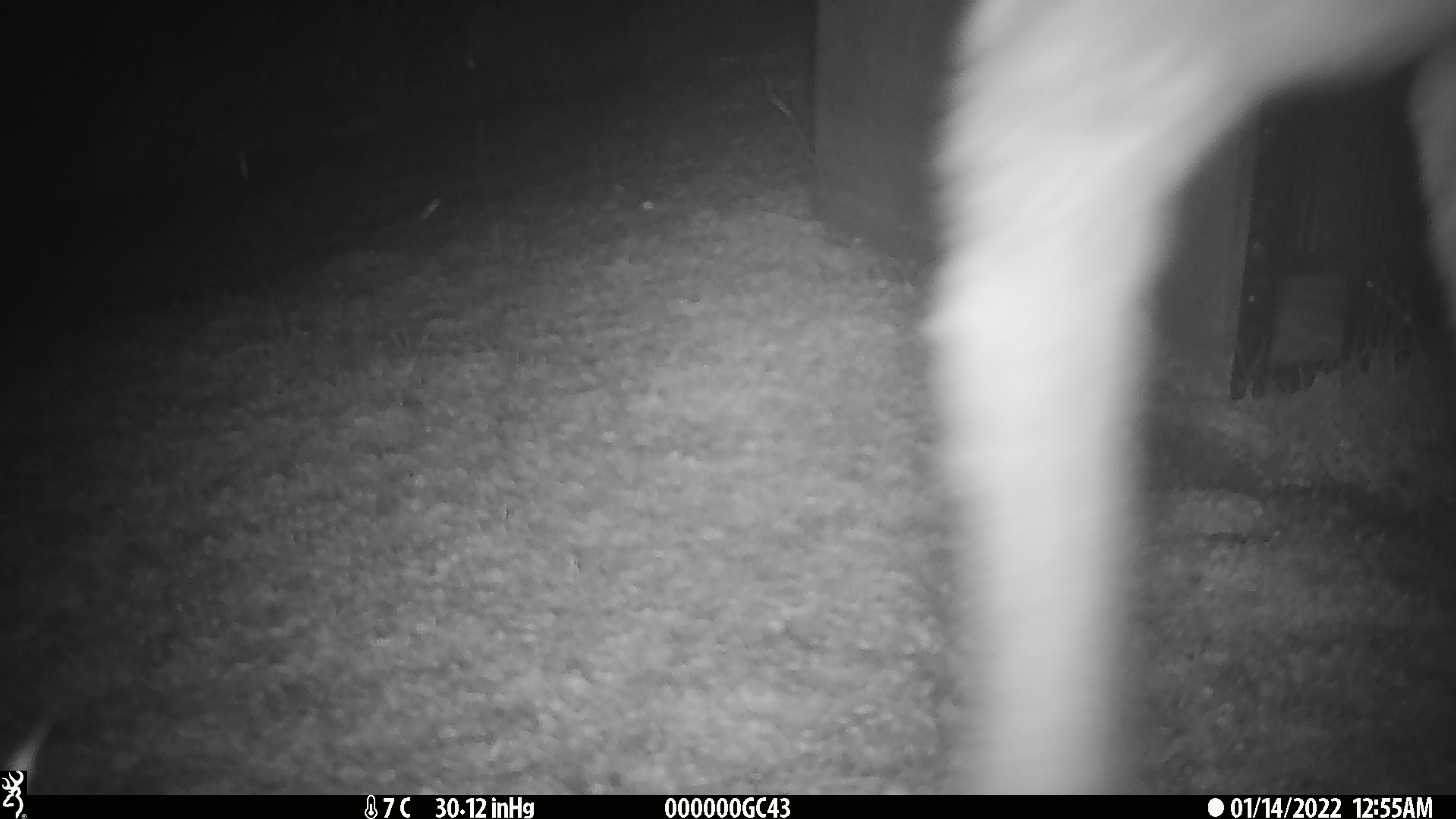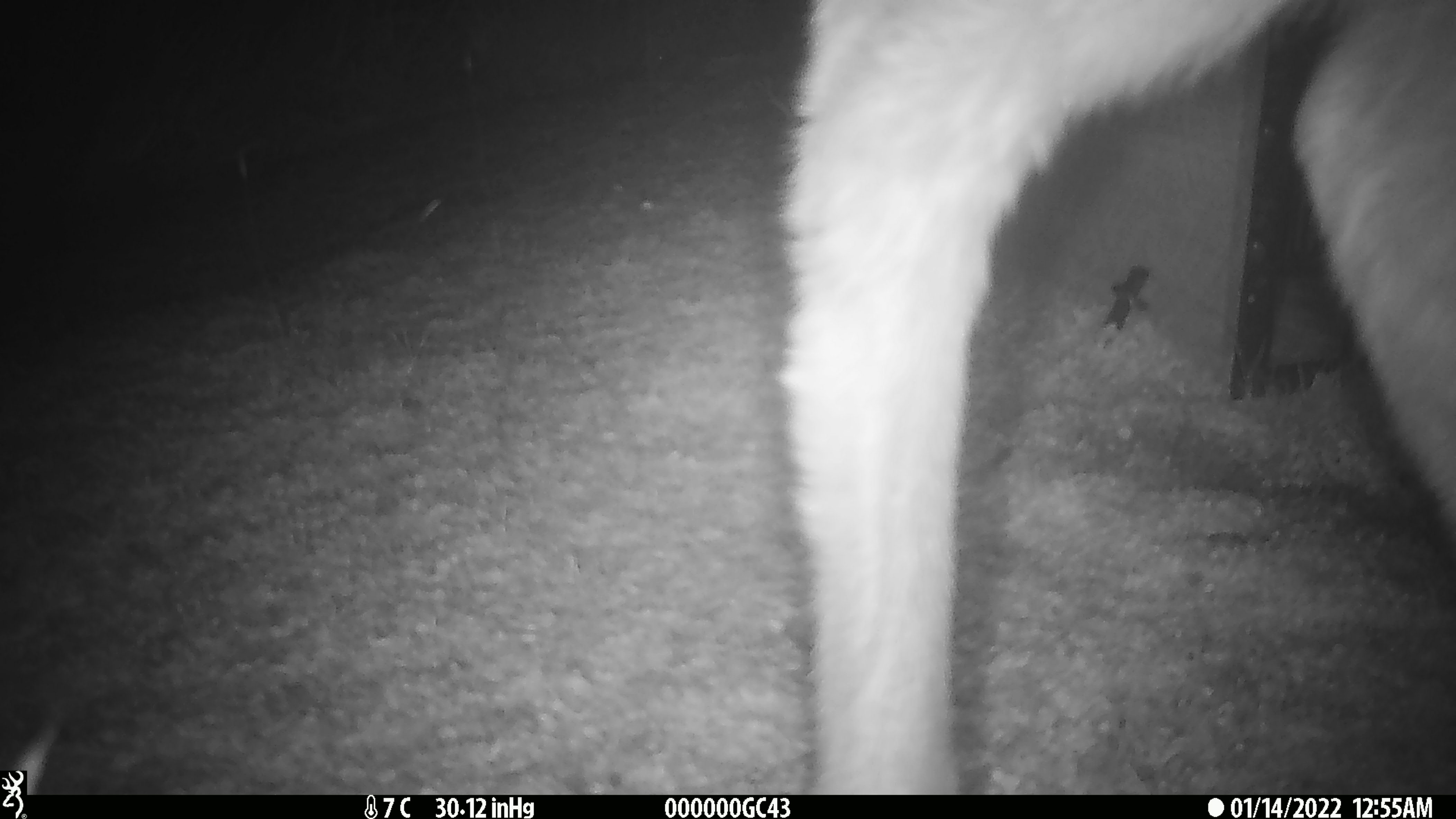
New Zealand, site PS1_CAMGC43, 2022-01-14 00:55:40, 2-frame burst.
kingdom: Animalia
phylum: Chordata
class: Mammalia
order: Artiodactyla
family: Cervidae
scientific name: Cervidae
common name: deer